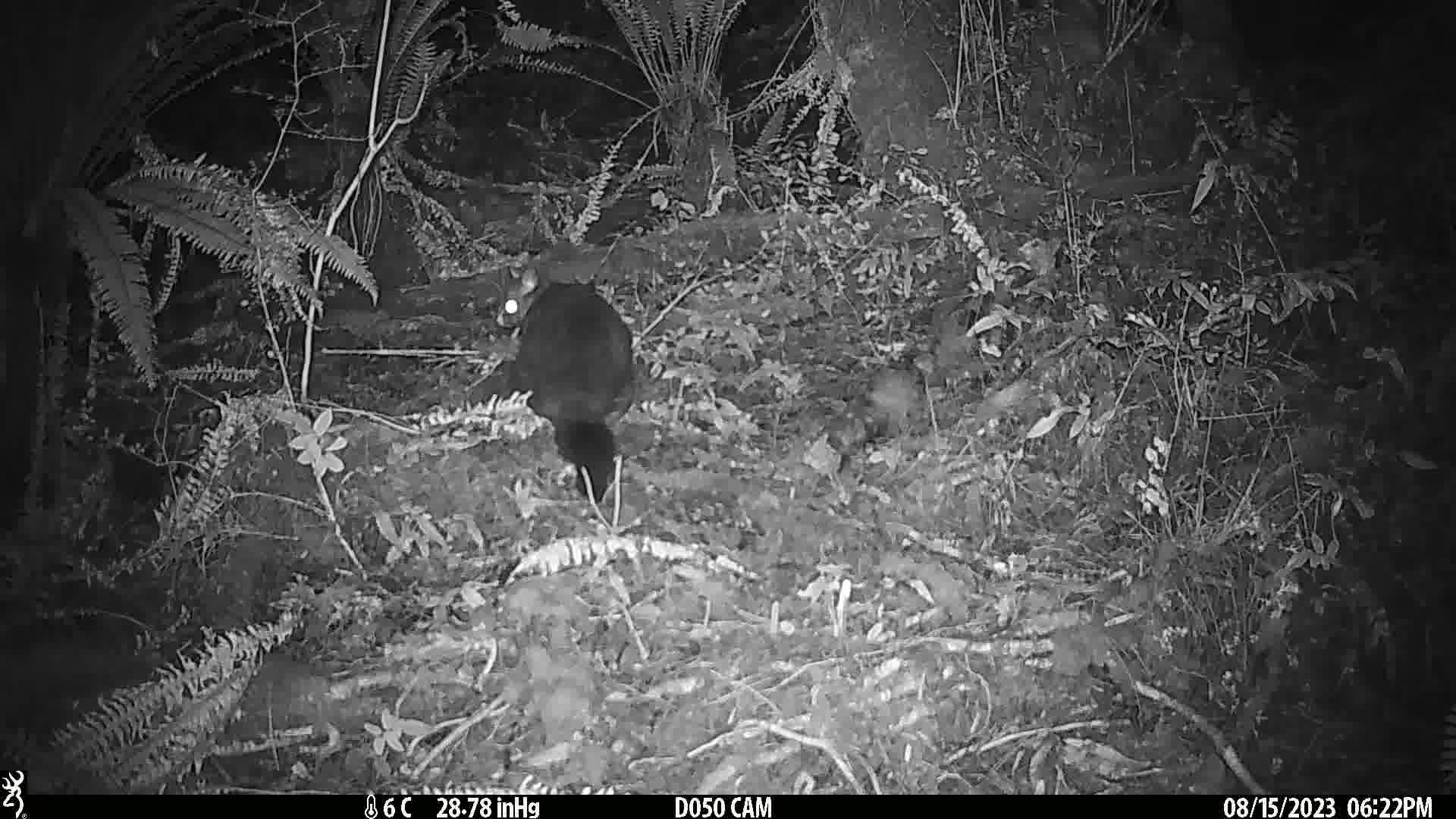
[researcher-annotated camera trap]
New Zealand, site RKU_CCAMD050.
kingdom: Animalia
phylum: Chordata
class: Mammalia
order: Diprotodontia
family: Phalangeridae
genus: Trichosurus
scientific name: Trichosurus vulpecula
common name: common brushtail possum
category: possum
Possum (common brushtail possum) (Trichosurus vulpecula).